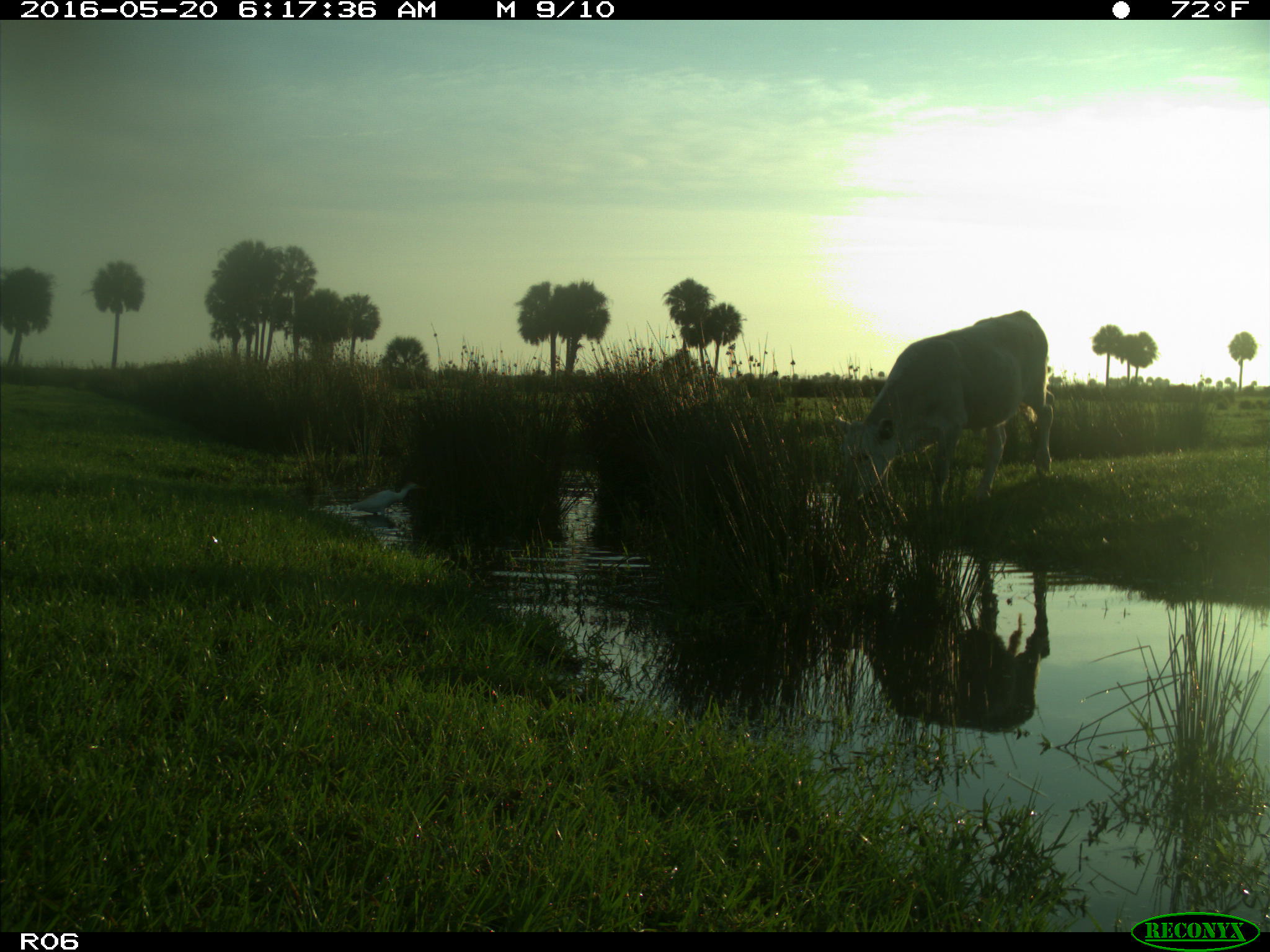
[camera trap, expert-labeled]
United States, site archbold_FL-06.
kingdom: Animalia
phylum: Chordata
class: Mammalia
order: Artiodactyla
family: Bovidae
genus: Bos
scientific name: Bos taurus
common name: domestic cow